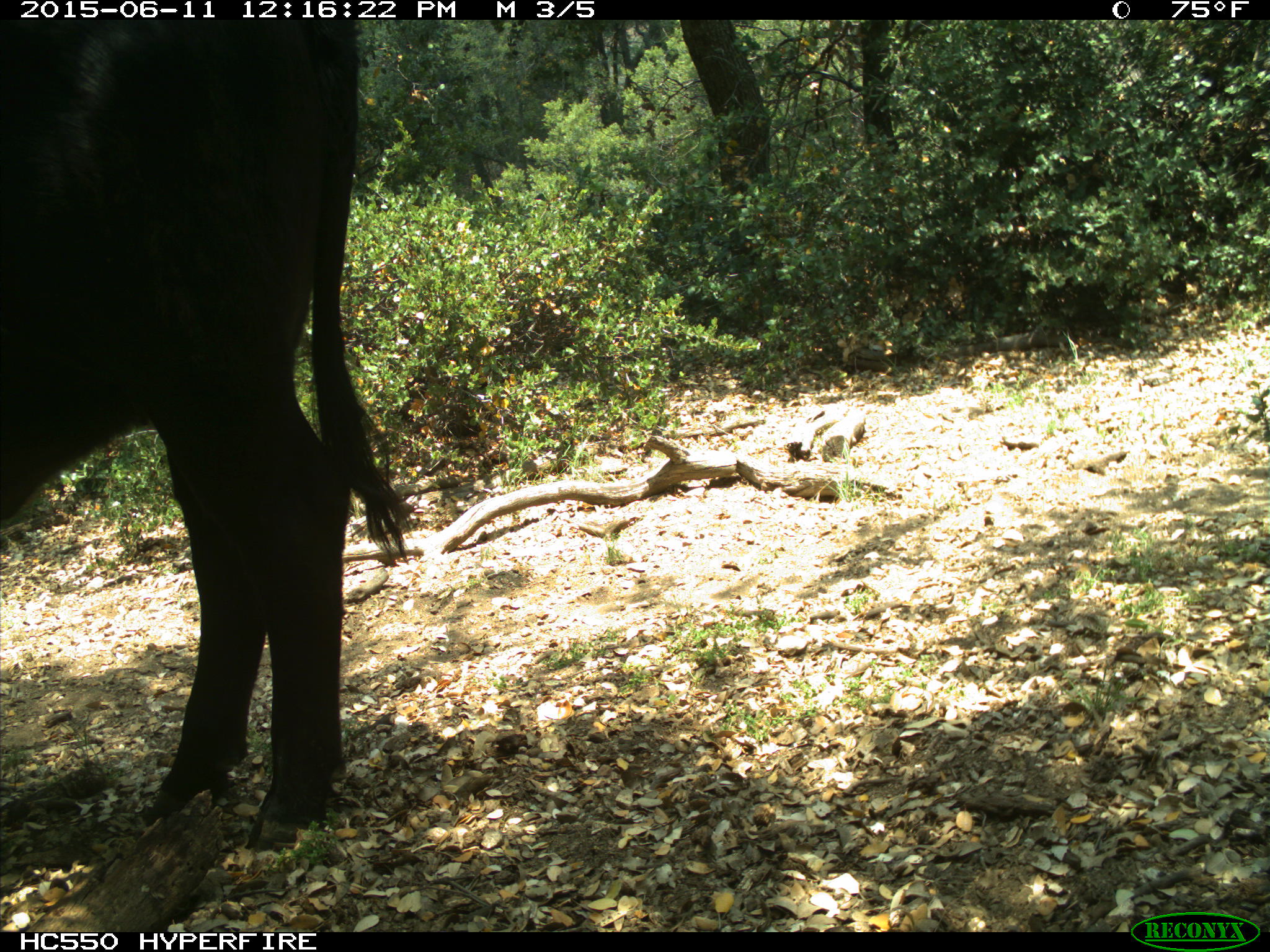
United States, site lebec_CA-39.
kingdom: Animalia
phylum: Chordata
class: Mammalia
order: Artiodactyla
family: Bovidae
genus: Bos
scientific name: Bos taurus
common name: domestic cow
Bos taurus (domestic cow).